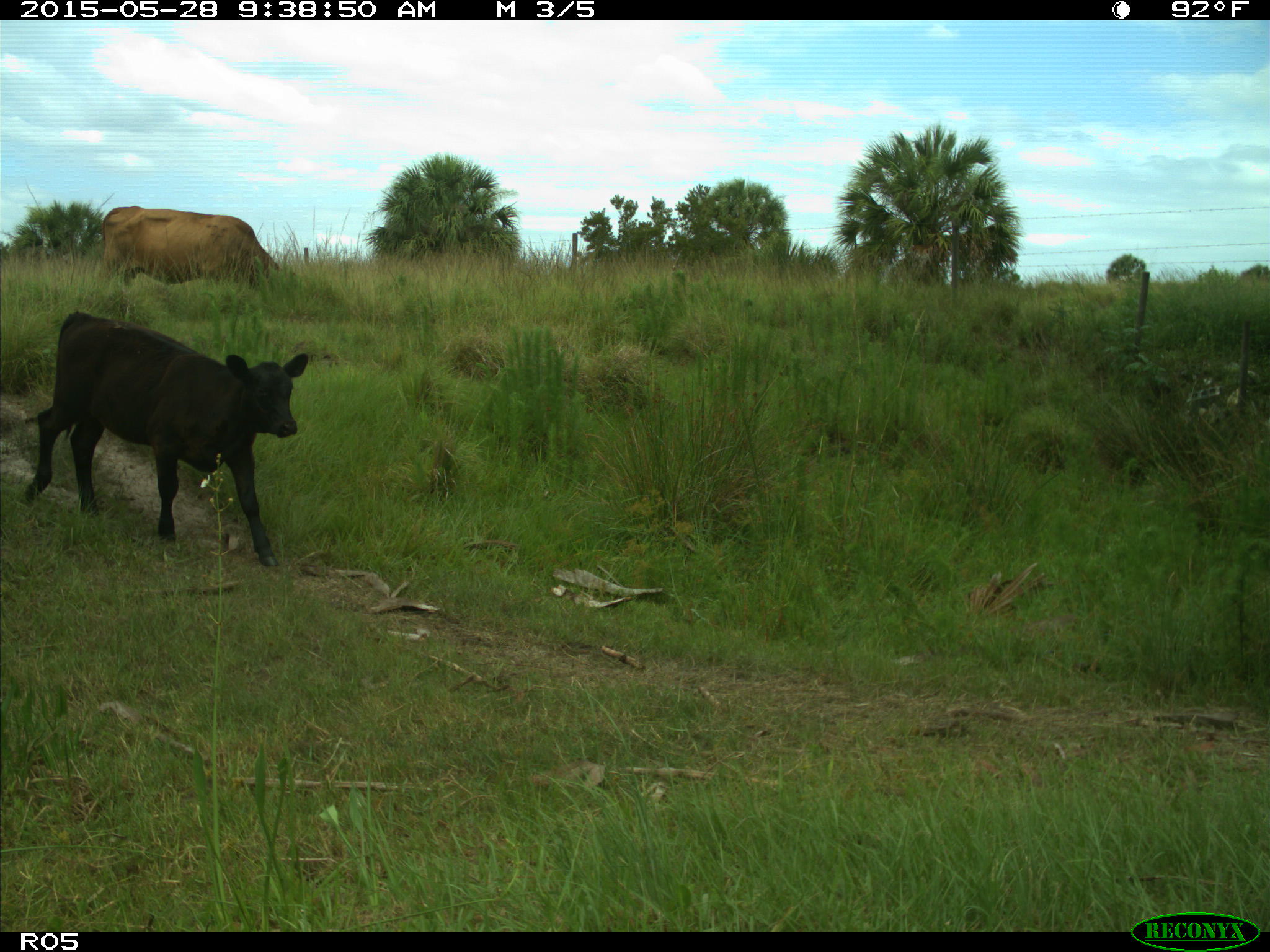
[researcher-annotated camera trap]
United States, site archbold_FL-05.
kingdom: Animalia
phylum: Chordata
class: Mammalia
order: Artiodactyla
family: Bovidae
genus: Bos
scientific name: Bos taurus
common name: domestic cow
Bos taurus (domestic cow).